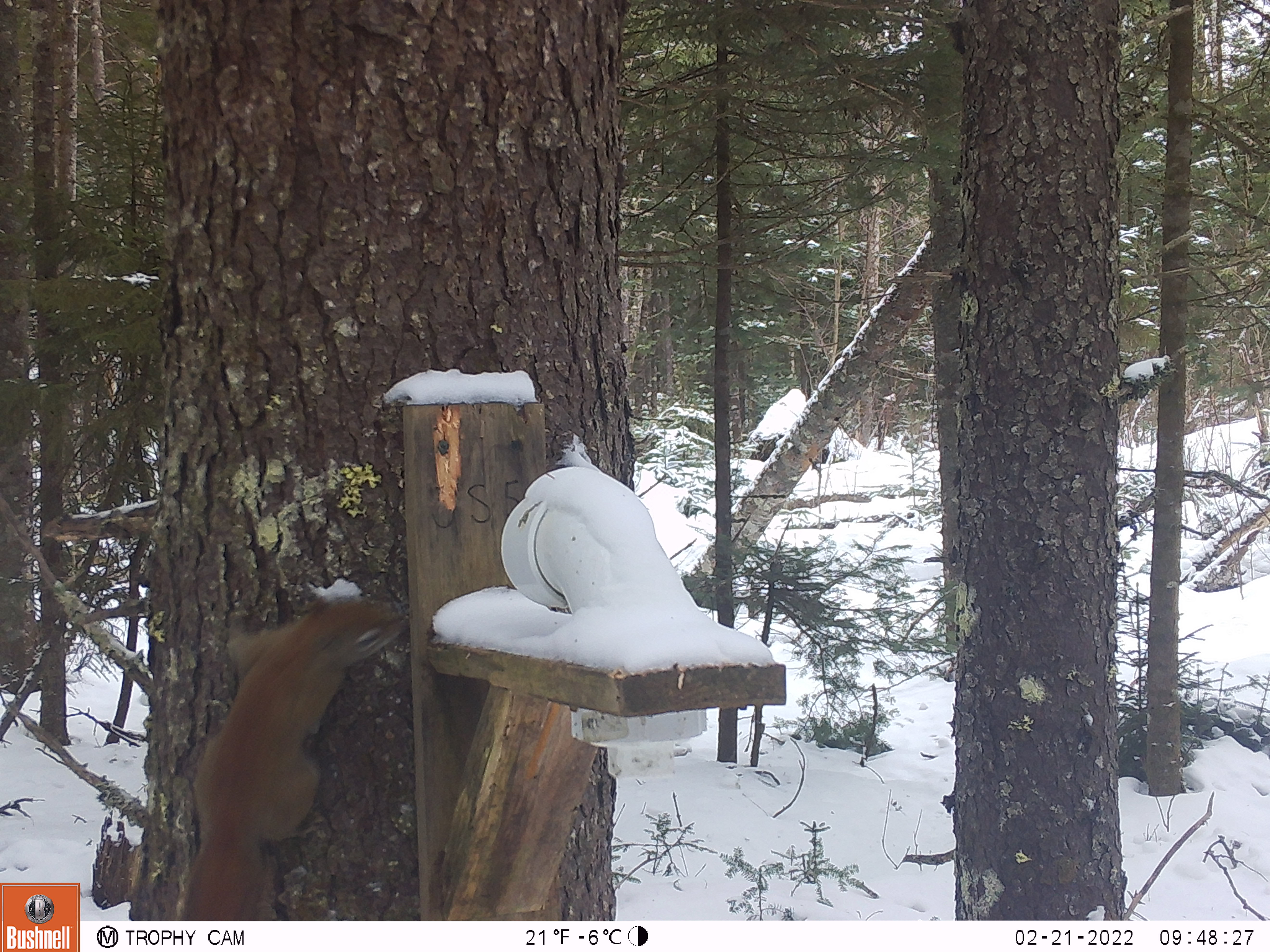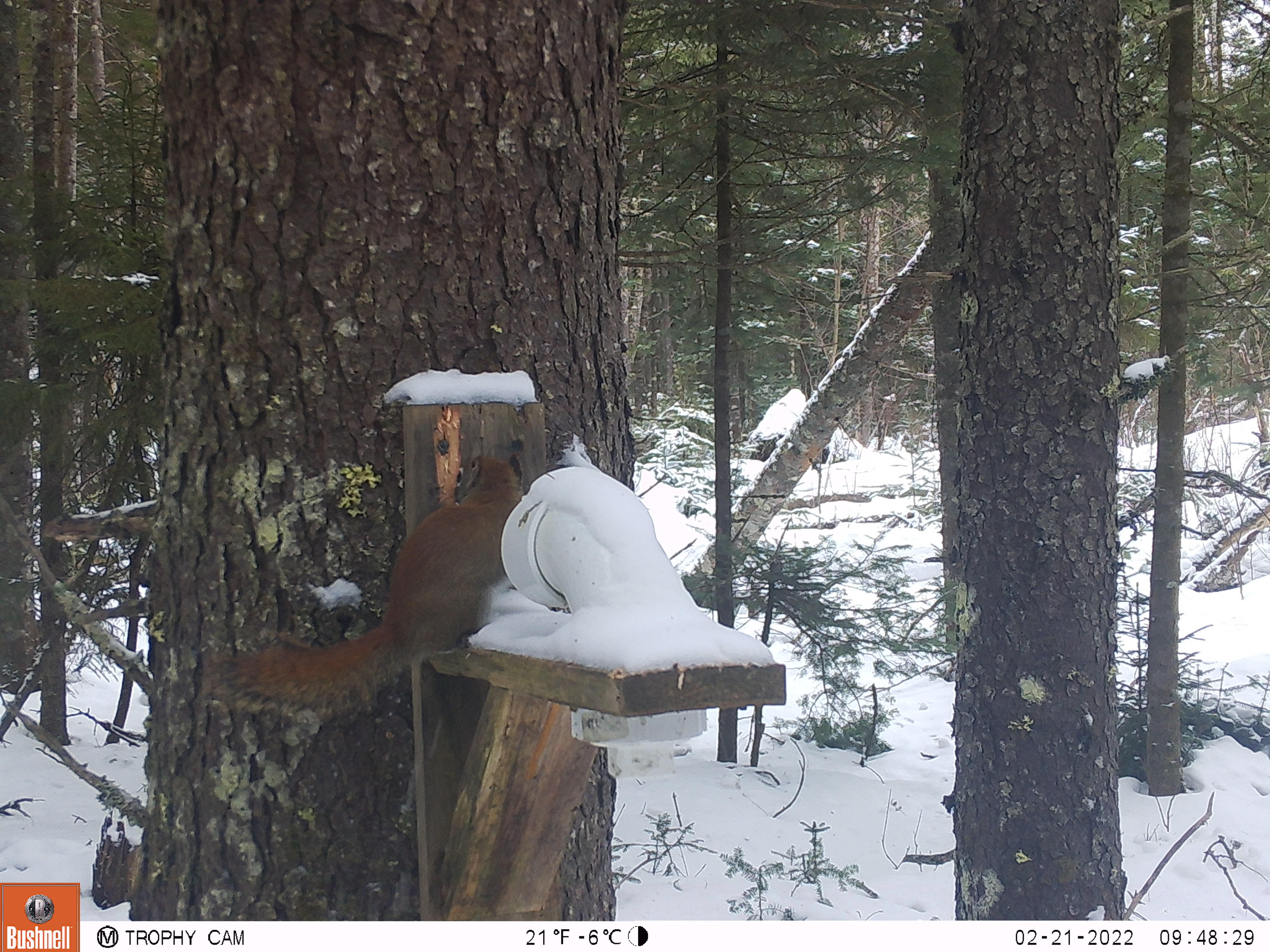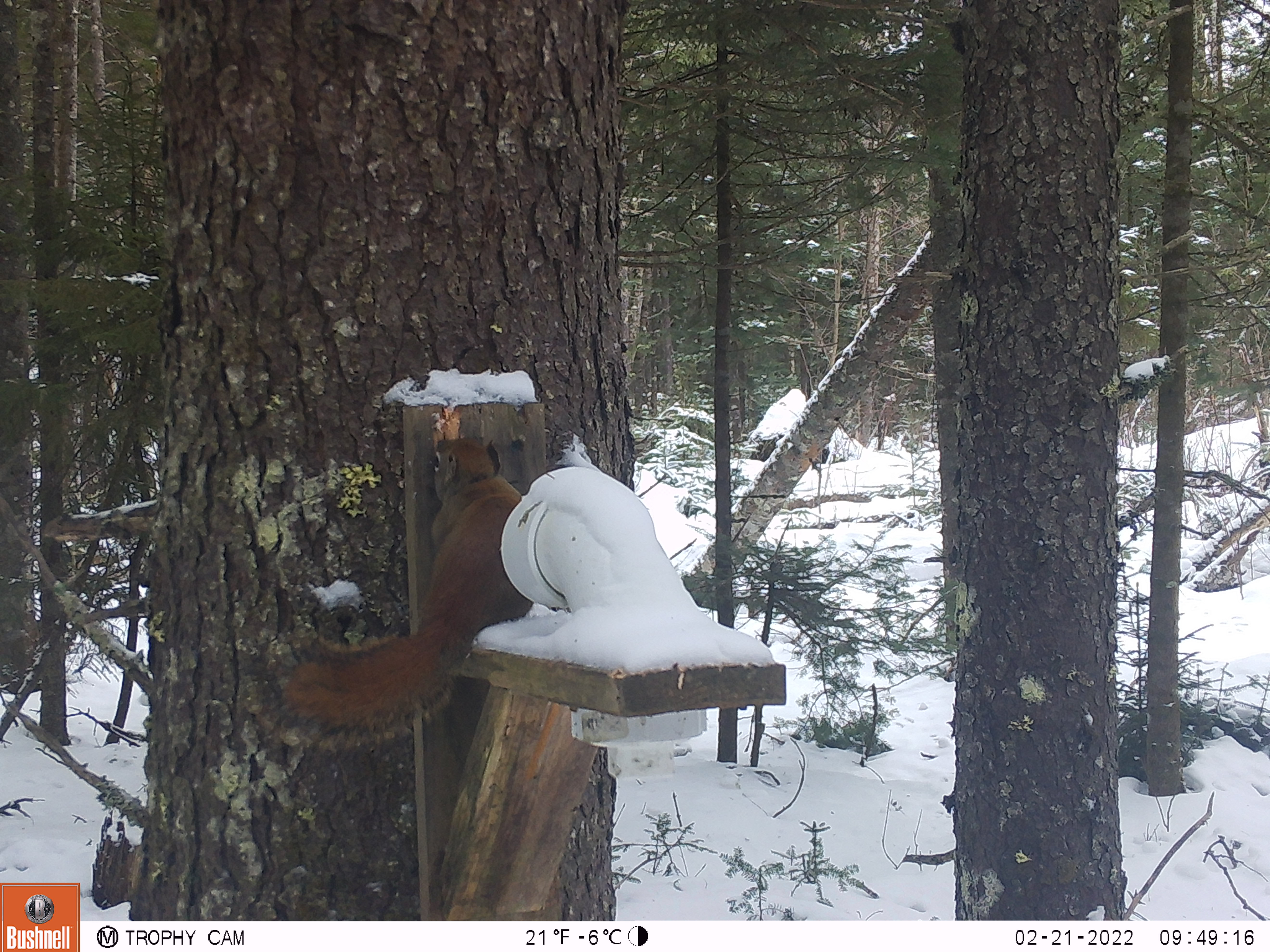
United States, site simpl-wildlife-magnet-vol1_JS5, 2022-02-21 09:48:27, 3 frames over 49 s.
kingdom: Animalia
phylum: Chordata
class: Mammalia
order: Rodentia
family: Sciuridae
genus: Tamiasciurus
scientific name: Tamiasciurus hudsonicus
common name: red squirrel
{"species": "red squirrel (Tamiasciurus hudsonicus)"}